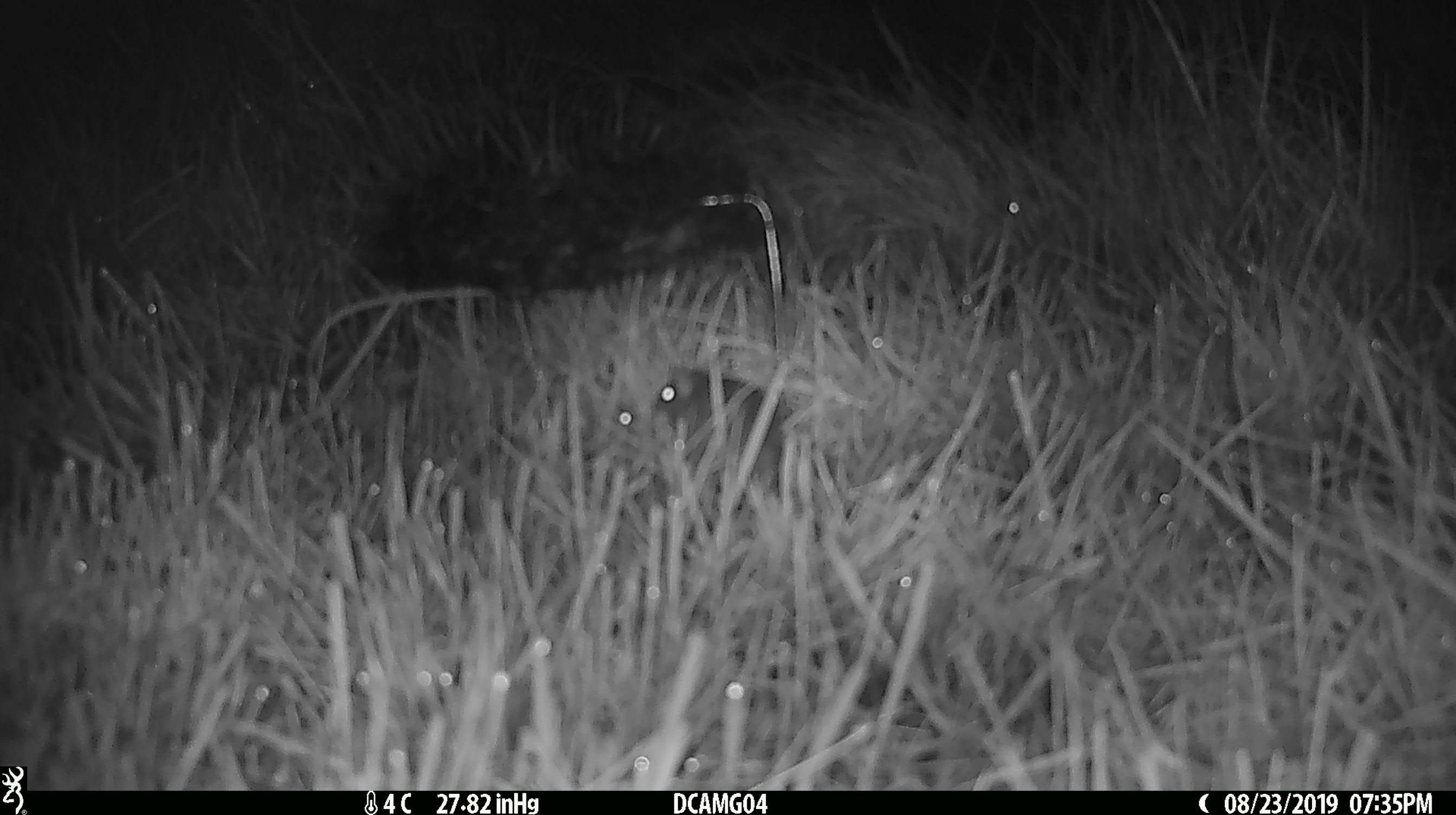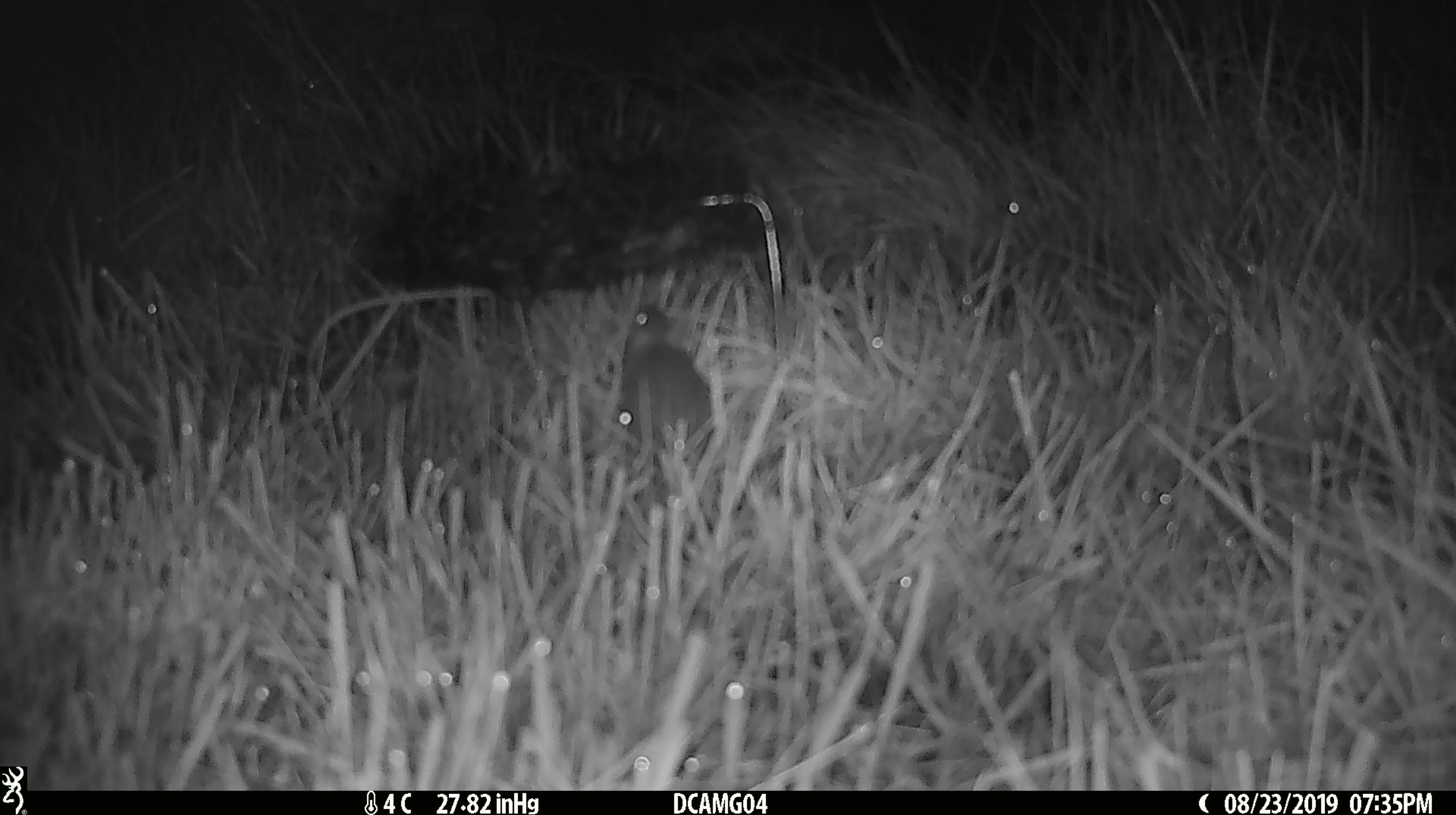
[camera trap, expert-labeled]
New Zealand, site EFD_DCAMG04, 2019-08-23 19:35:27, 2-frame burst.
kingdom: Animalia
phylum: Chordata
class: Mammalia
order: Rodentia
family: Muridae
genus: Mus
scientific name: Mus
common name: mouse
Mouse (Mus).